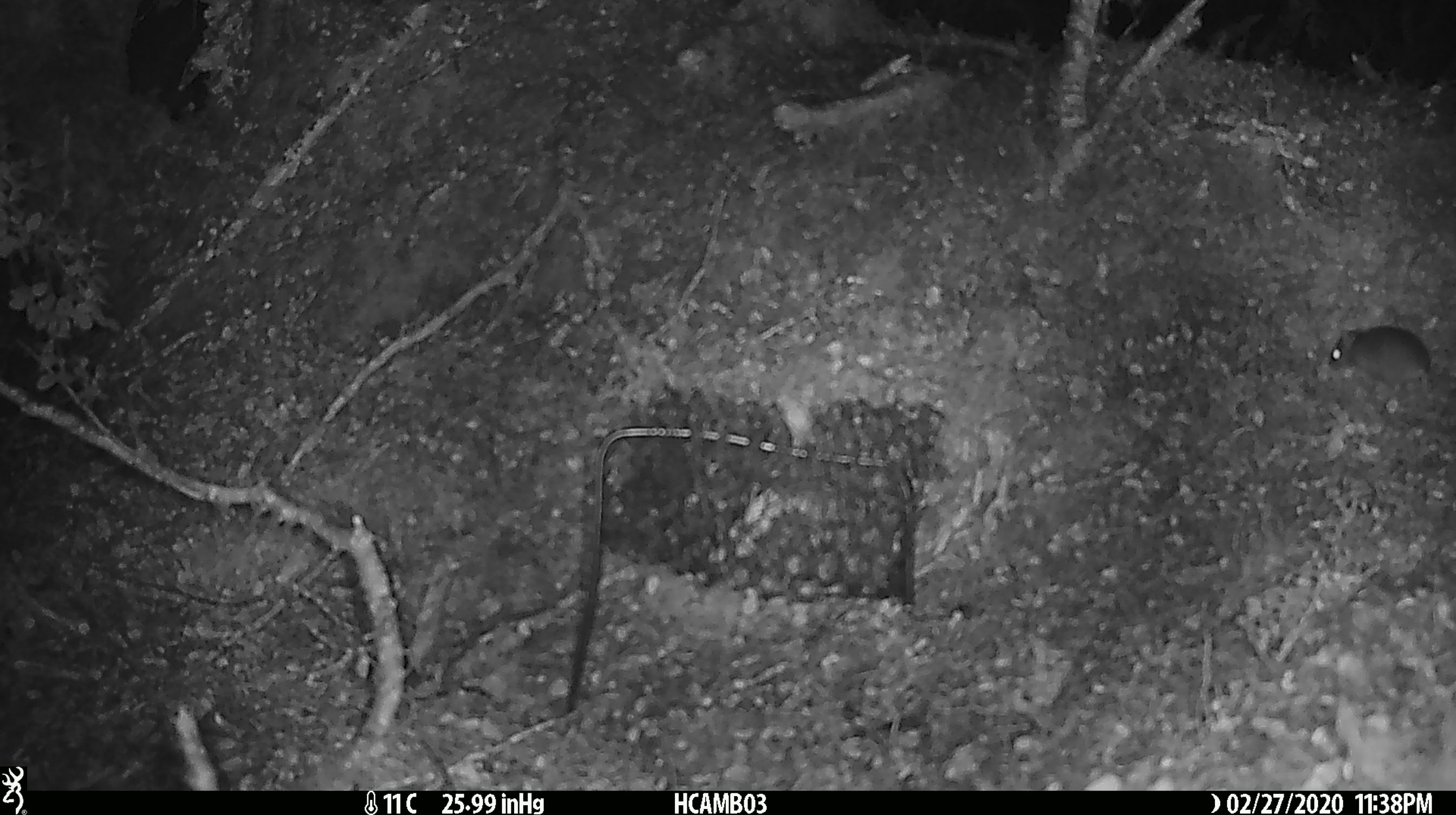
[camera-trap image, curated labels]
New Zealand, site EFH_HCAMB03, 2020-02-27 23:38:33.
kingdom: Animalia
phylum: Chordata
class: Mammalia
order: Rodentia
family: Muridae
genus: Mus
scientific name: Mus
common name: mouse